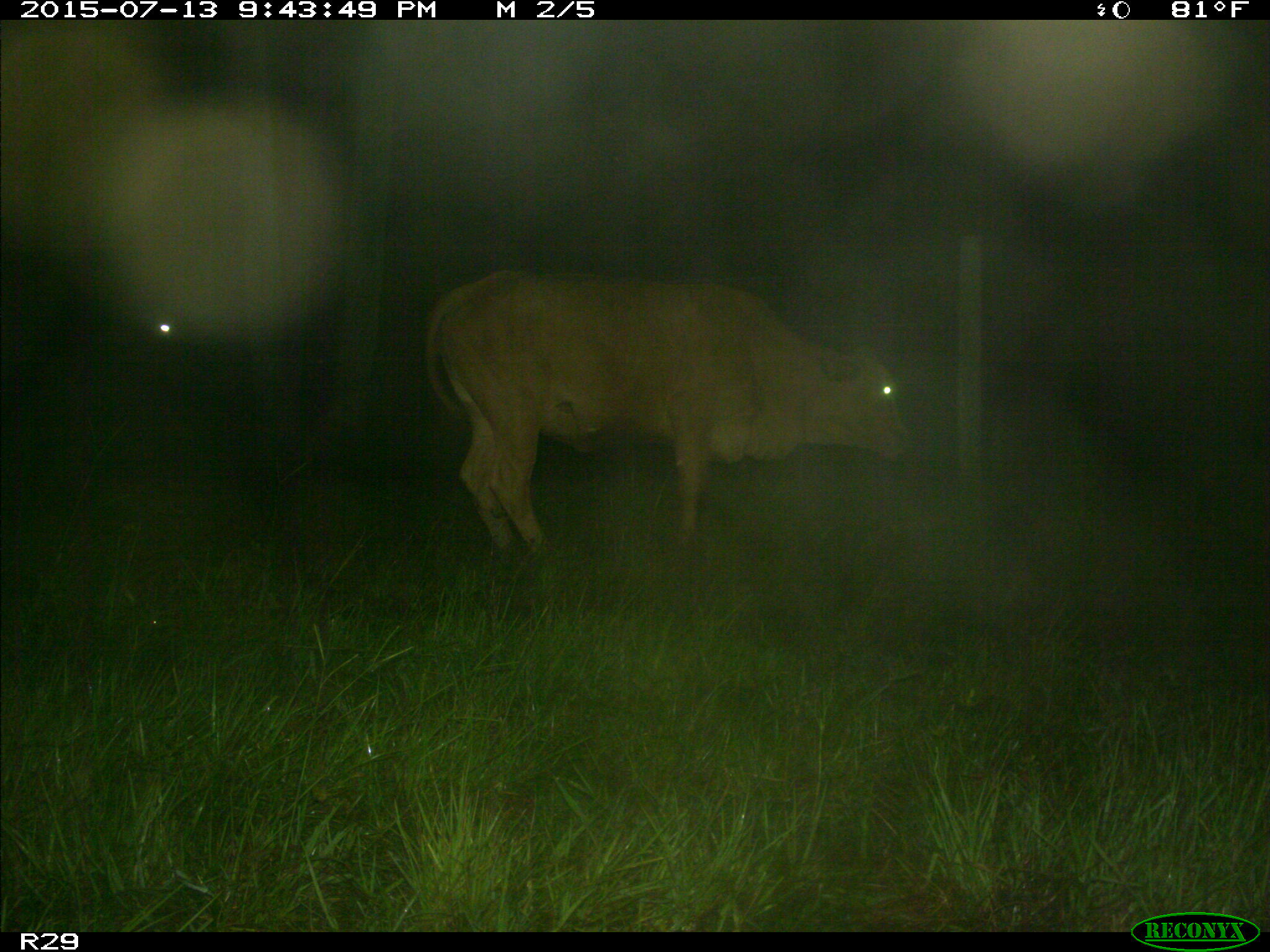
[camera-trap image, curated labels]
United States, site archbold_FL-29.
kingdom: Animalia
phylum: Chordata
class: Mammalia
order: Artiodactyla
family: Bovidae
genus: Bos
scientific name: Bos taurus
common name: domestic cow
Bos taurus (domestic cow).